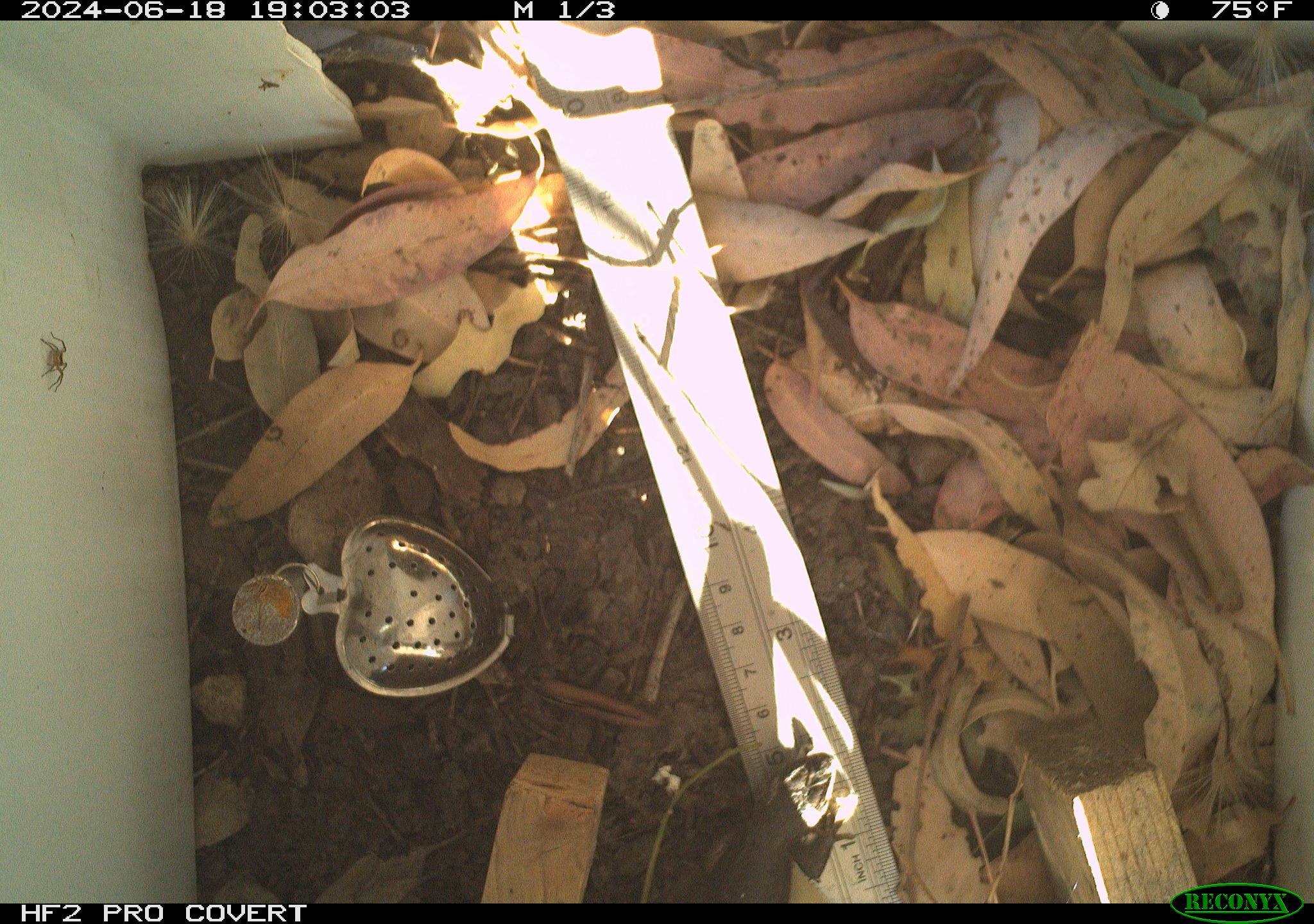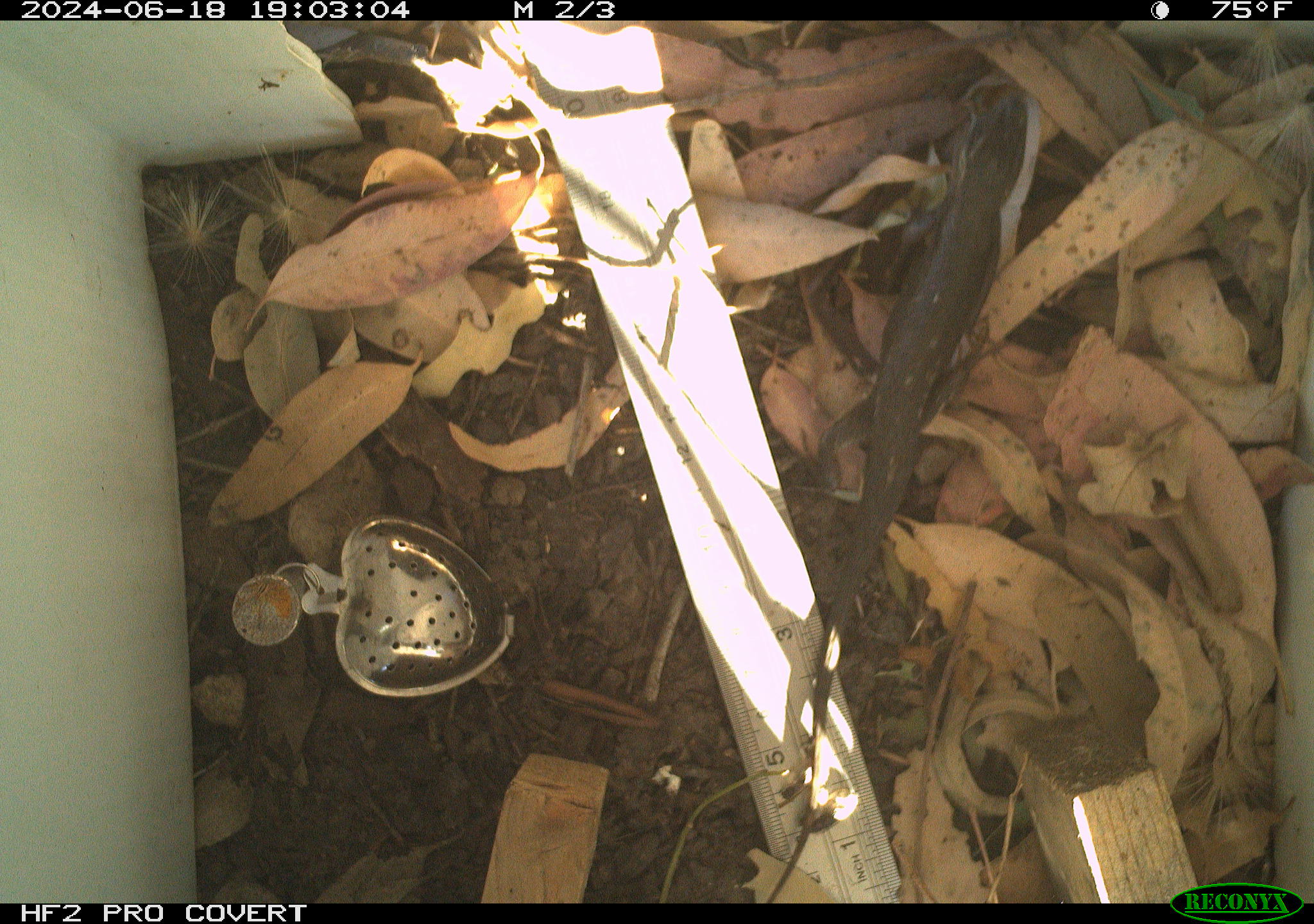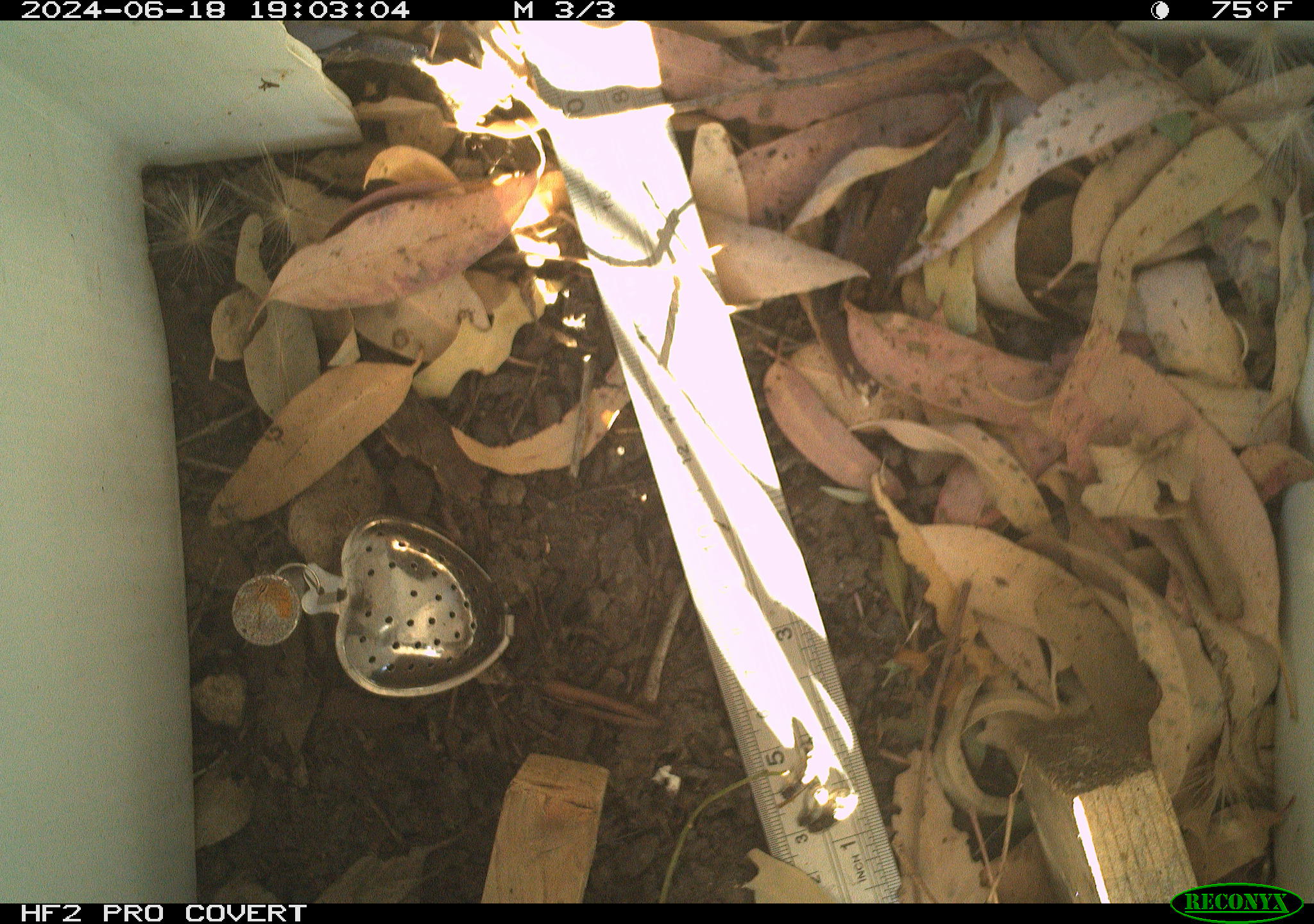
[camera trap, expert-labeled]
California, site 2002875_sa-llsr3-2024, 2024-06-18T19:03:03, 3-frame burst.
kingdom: Animalia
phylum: Chordata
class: Reptilia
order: Squamata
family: Phrynosomatidae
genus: Sceloporus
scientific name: Sceloporus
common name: spiny lizards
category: sceloporus species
Sceloporus species (spiny lizards) (Sceloporus).